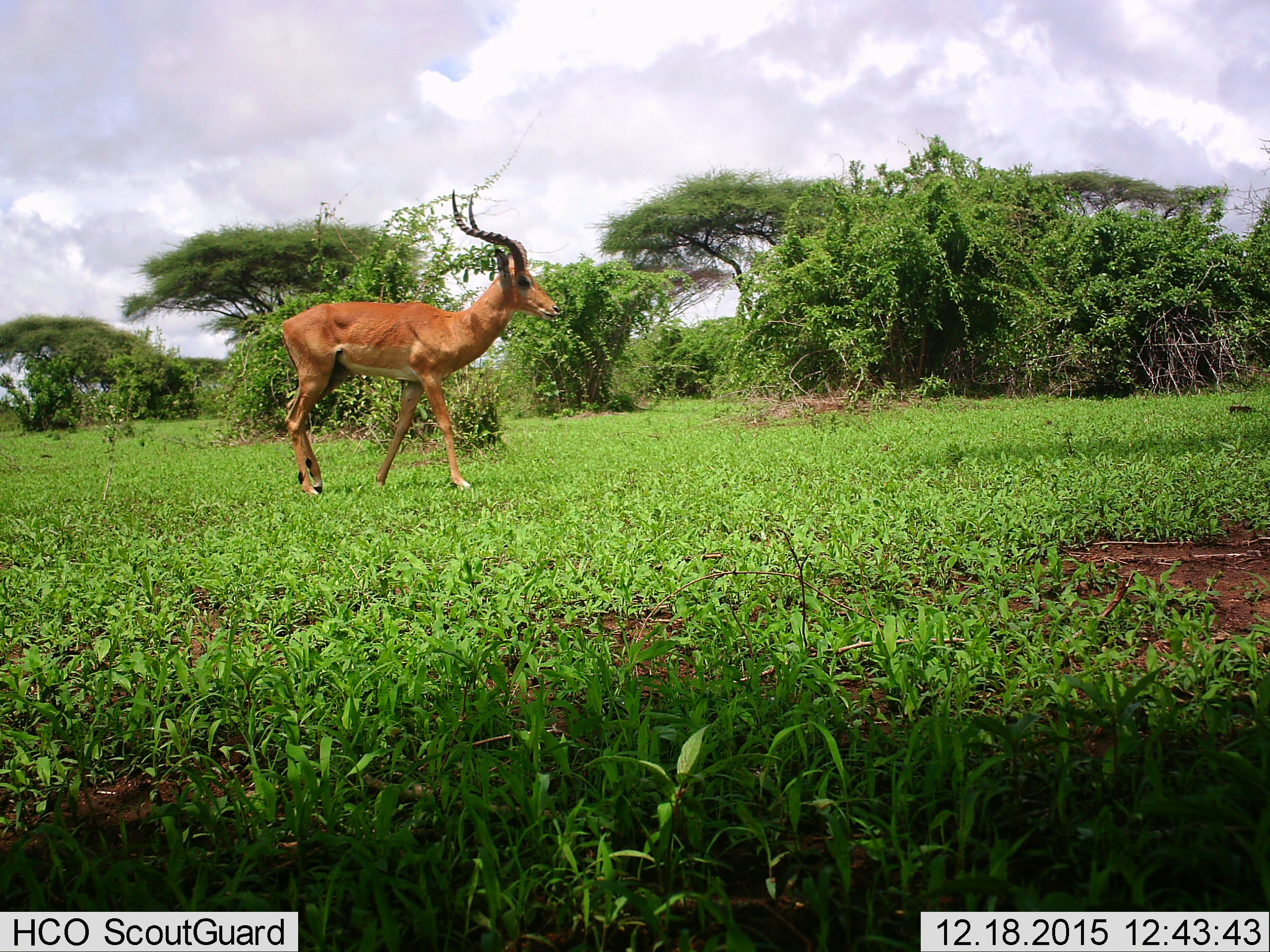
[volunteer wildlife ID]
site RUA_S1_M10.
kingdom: Animalia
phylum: Chordata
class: Mammalia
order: Artiodactyla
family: Bovidae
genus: Aepyceros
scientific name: Aepyceros melampus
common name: impala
Impala (Aepyceros melampus), count 1. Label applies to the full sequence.